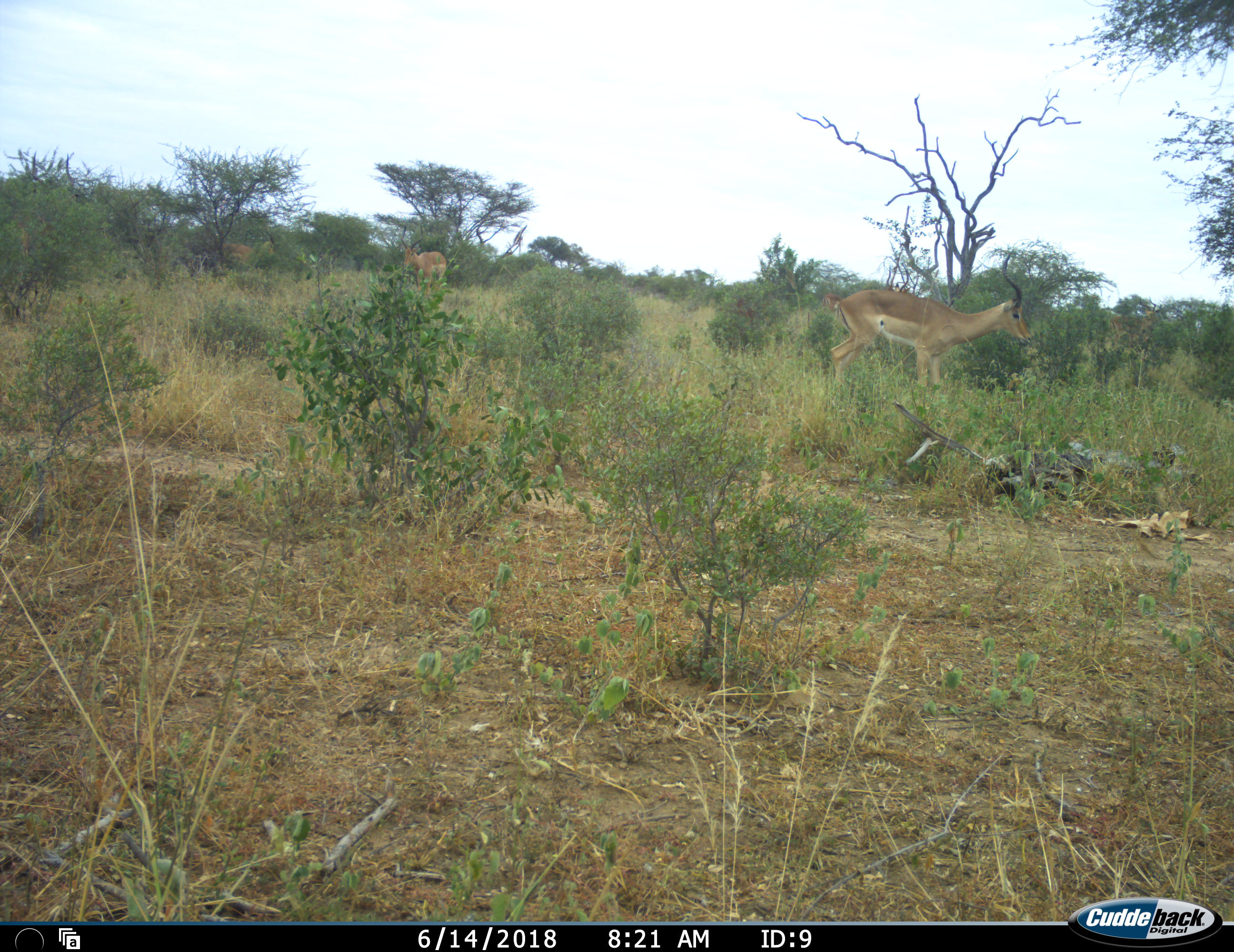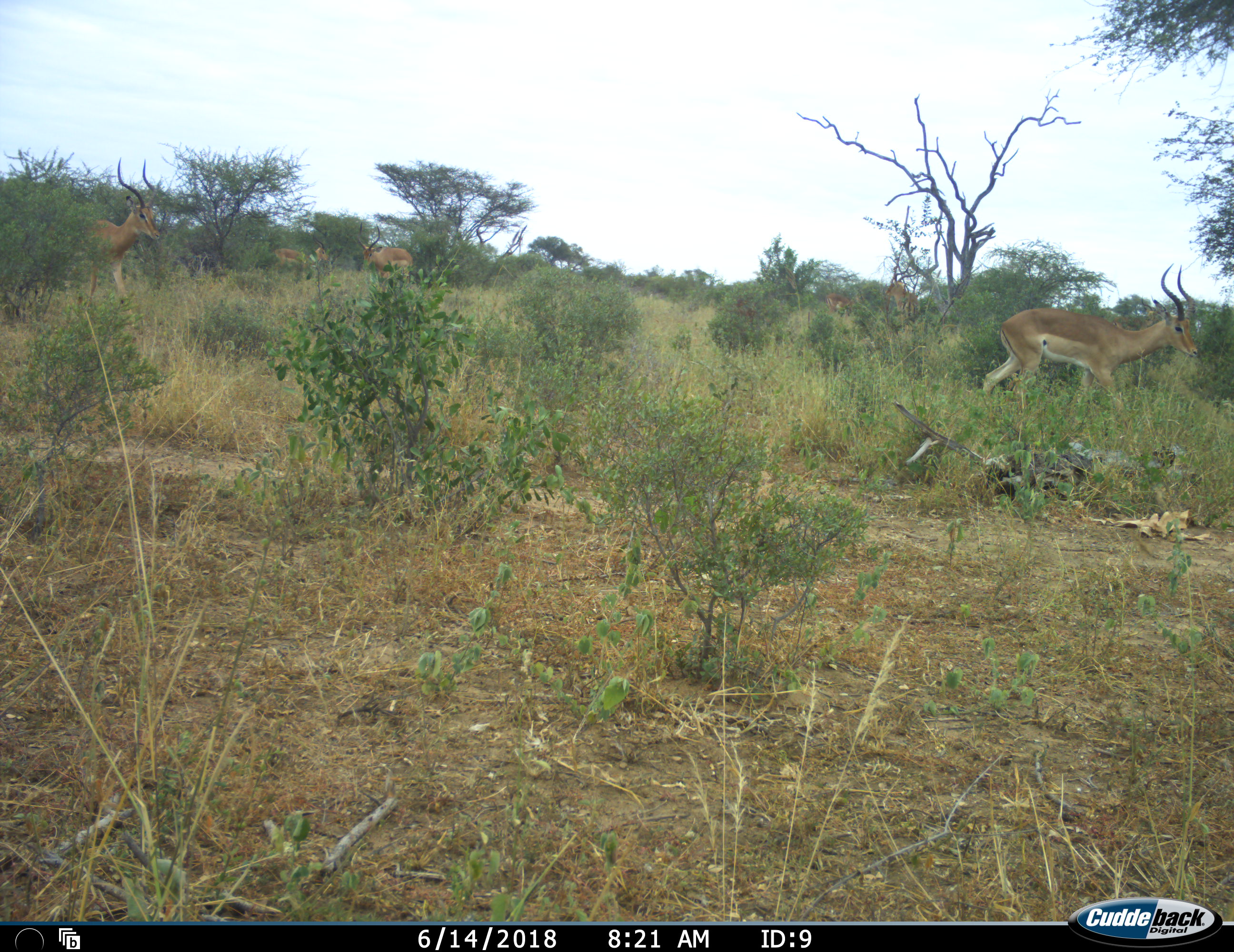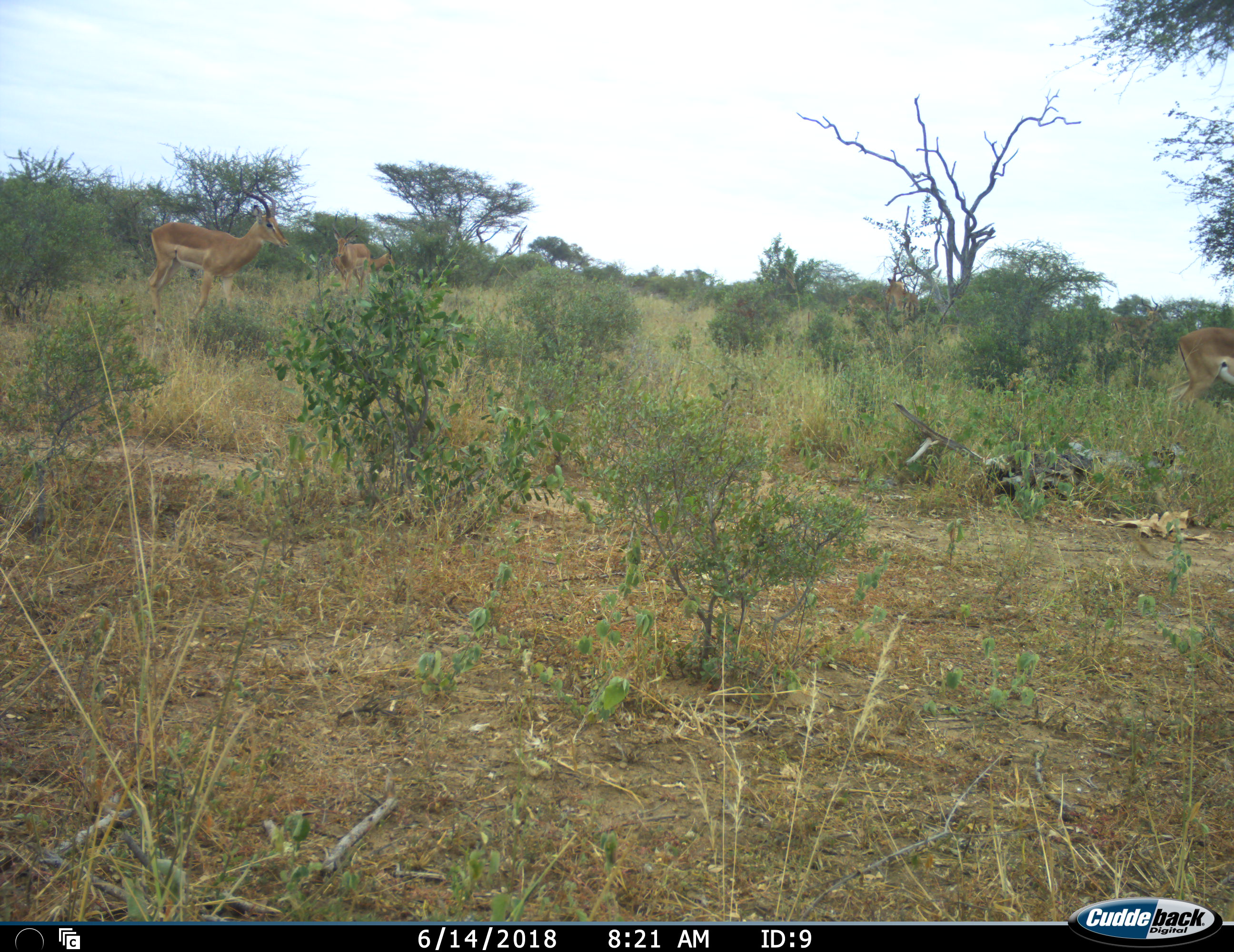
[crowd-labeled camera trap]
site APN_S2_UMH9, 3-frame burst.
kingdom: Animalia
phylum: Chordata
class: Mammalia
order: Artiodactyla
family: Bovidae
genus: Aepyceros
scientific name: Aepyceros melampus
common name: impala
Impala (Aepyceros melampus), count 4. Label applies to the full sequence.